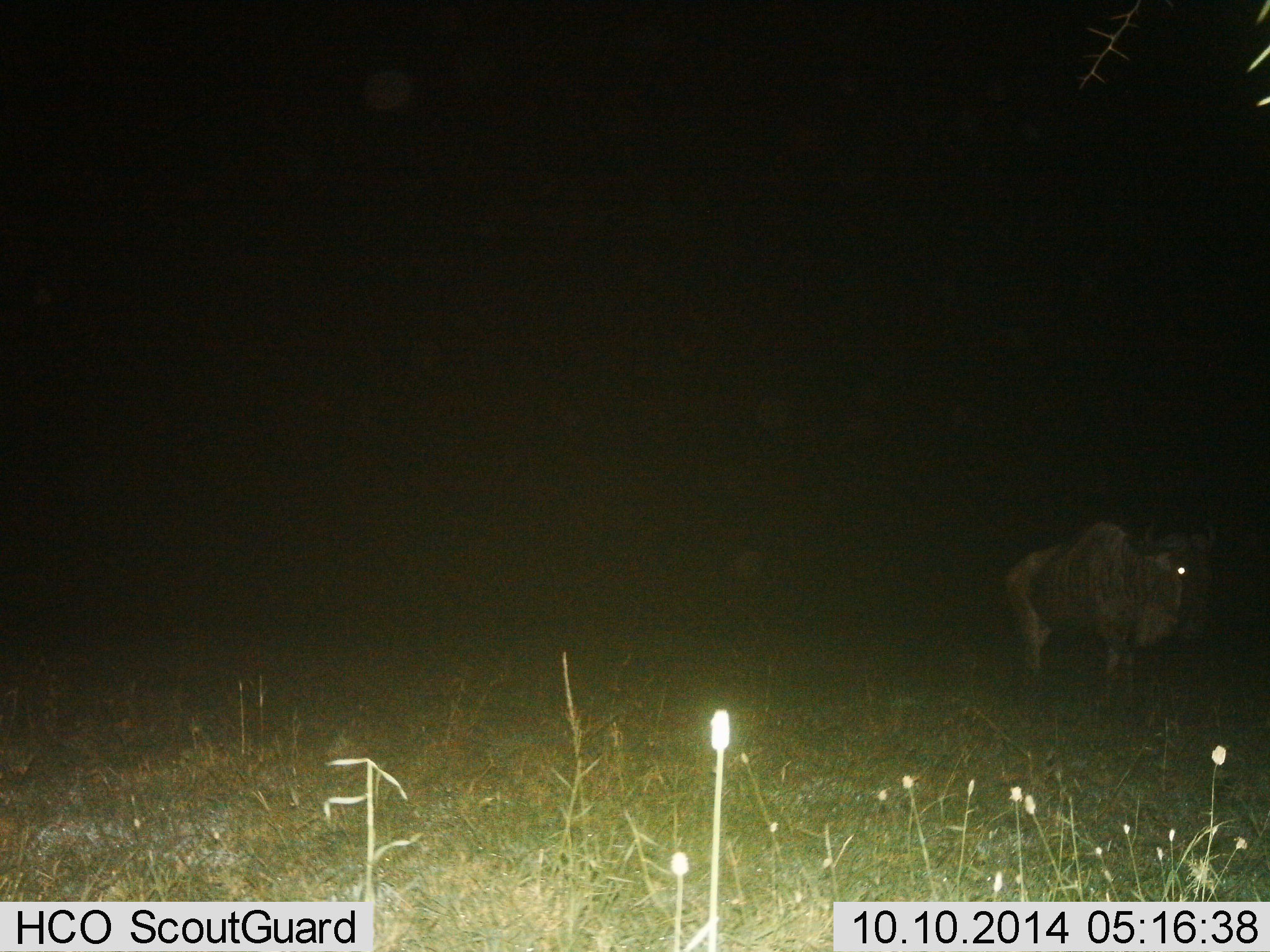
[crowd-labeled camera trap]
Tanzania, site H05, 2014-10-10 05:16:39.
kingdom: Animalia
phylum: Chordata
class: Mammalia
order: Artiodactyla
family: Bovidae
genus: Connochaetes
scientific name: Connochaetes taurinus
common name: blue wildebeest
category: wildebeest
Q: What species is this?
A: Wildebeest (blue wildebeest) (Connochaetes taurinus).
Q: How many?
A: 1.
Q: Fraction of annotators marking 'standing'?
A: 50%.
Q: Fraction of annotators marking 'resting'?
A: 0%.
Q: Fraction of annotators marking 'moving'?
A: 50%.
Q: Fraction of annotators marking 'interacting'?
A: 0%.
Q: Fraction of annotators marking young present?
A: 0%.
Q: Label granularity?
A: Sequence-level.